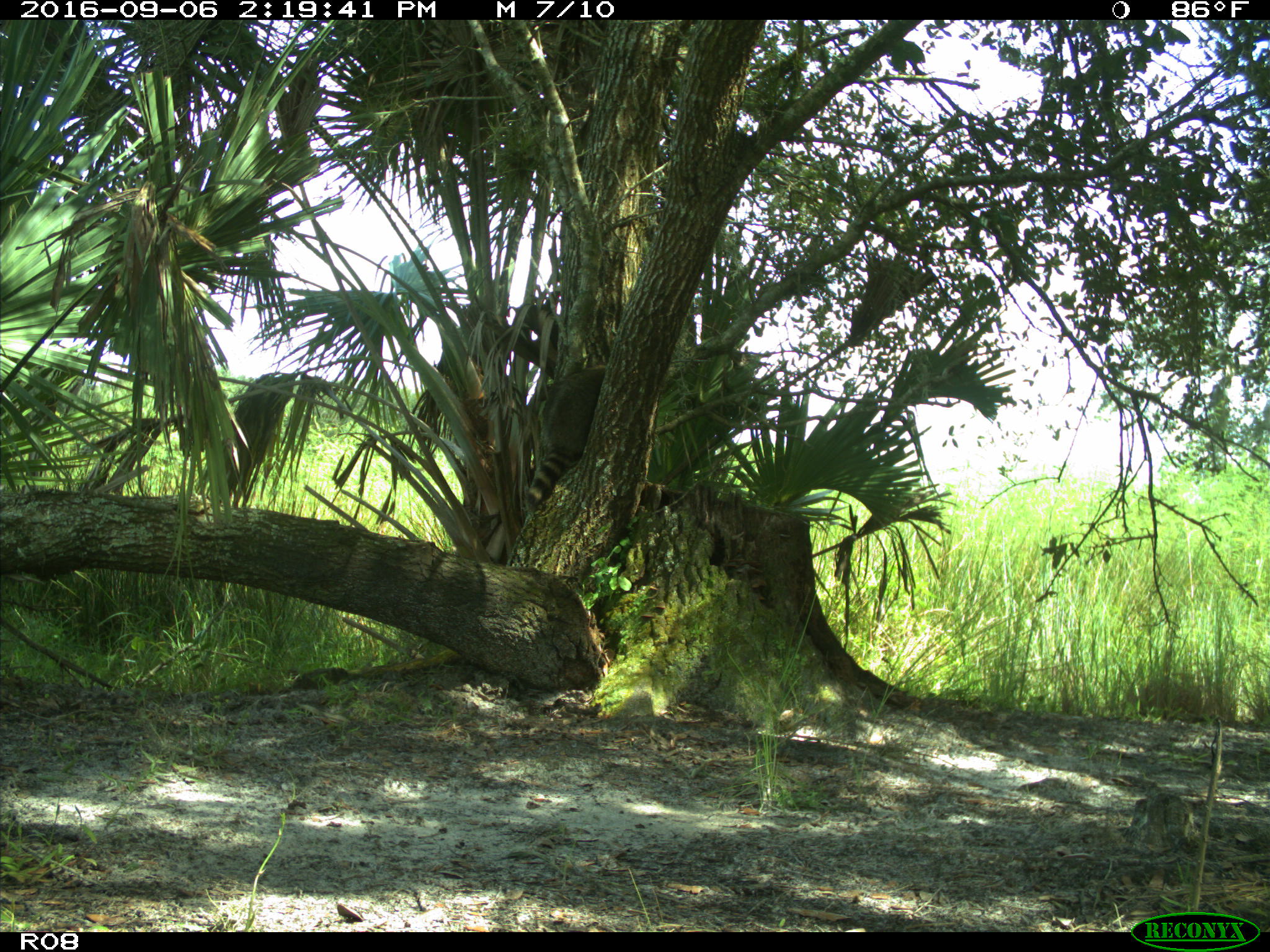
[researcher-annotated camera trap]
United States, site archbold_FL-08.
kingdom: Animalia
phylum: Chordata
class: Mammalia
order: Carnivora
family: Procyonidae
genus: Procyon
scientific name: Procyon lotor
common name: common raccoon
Procyon lotor (common raccoon).